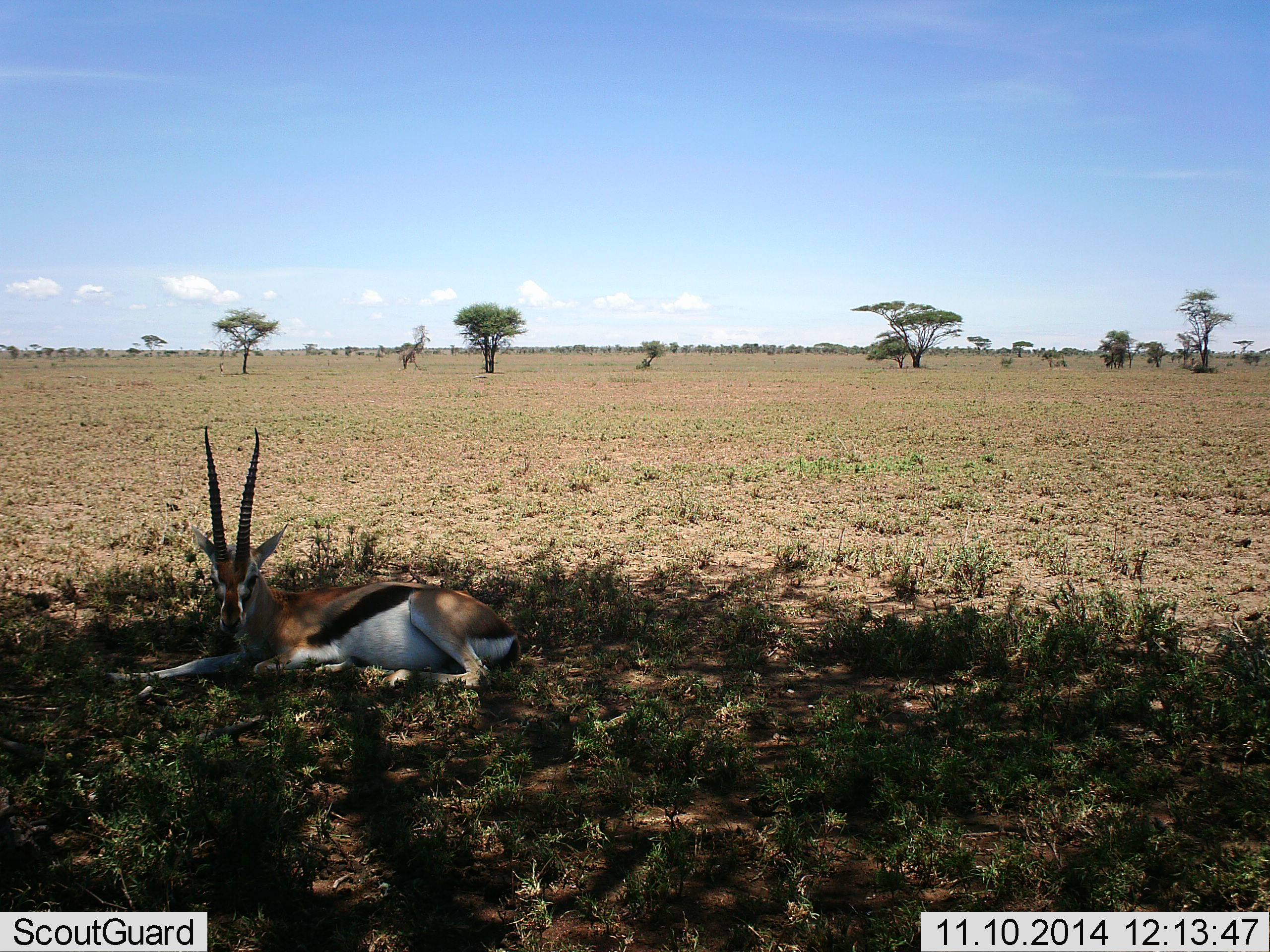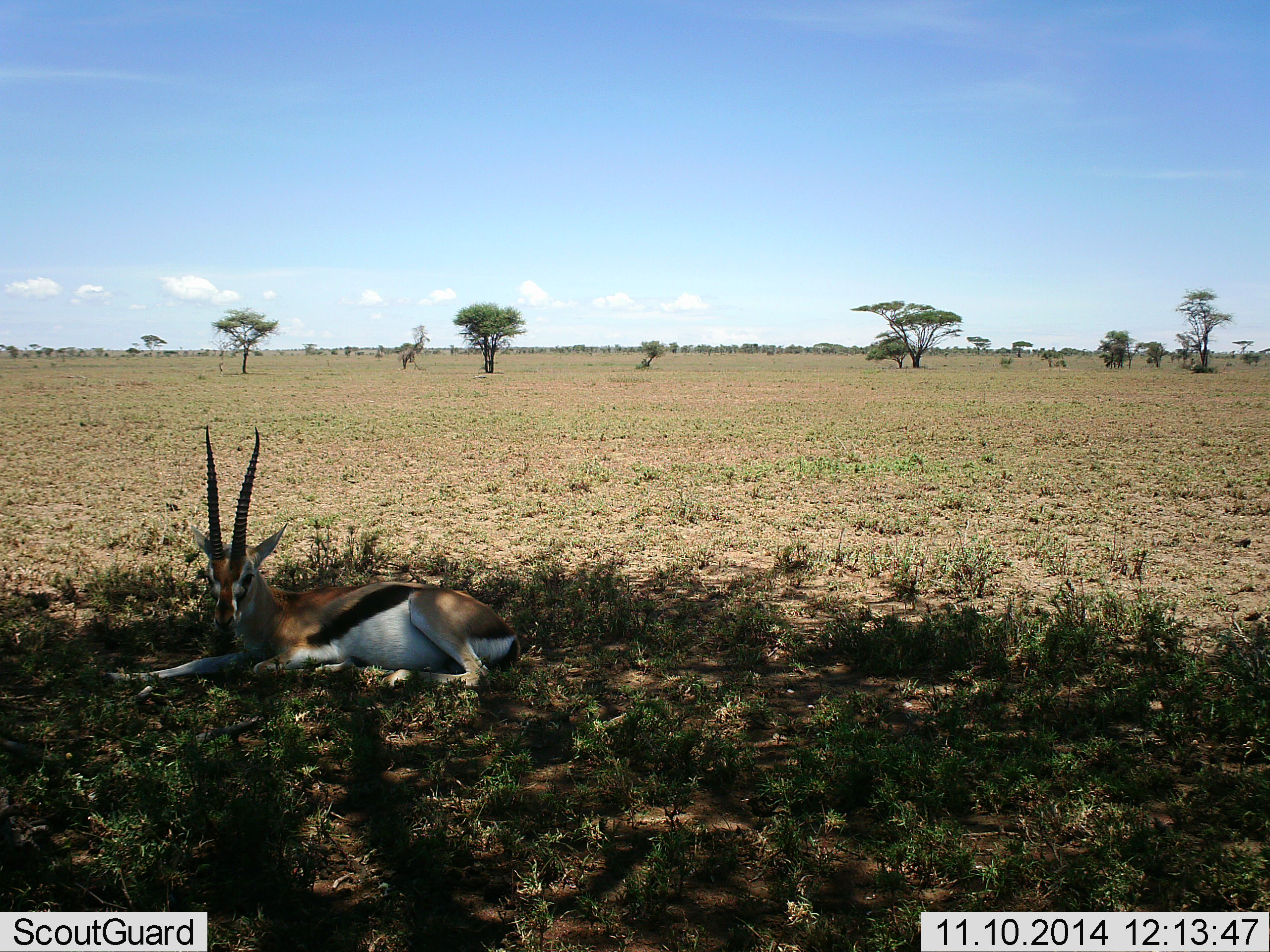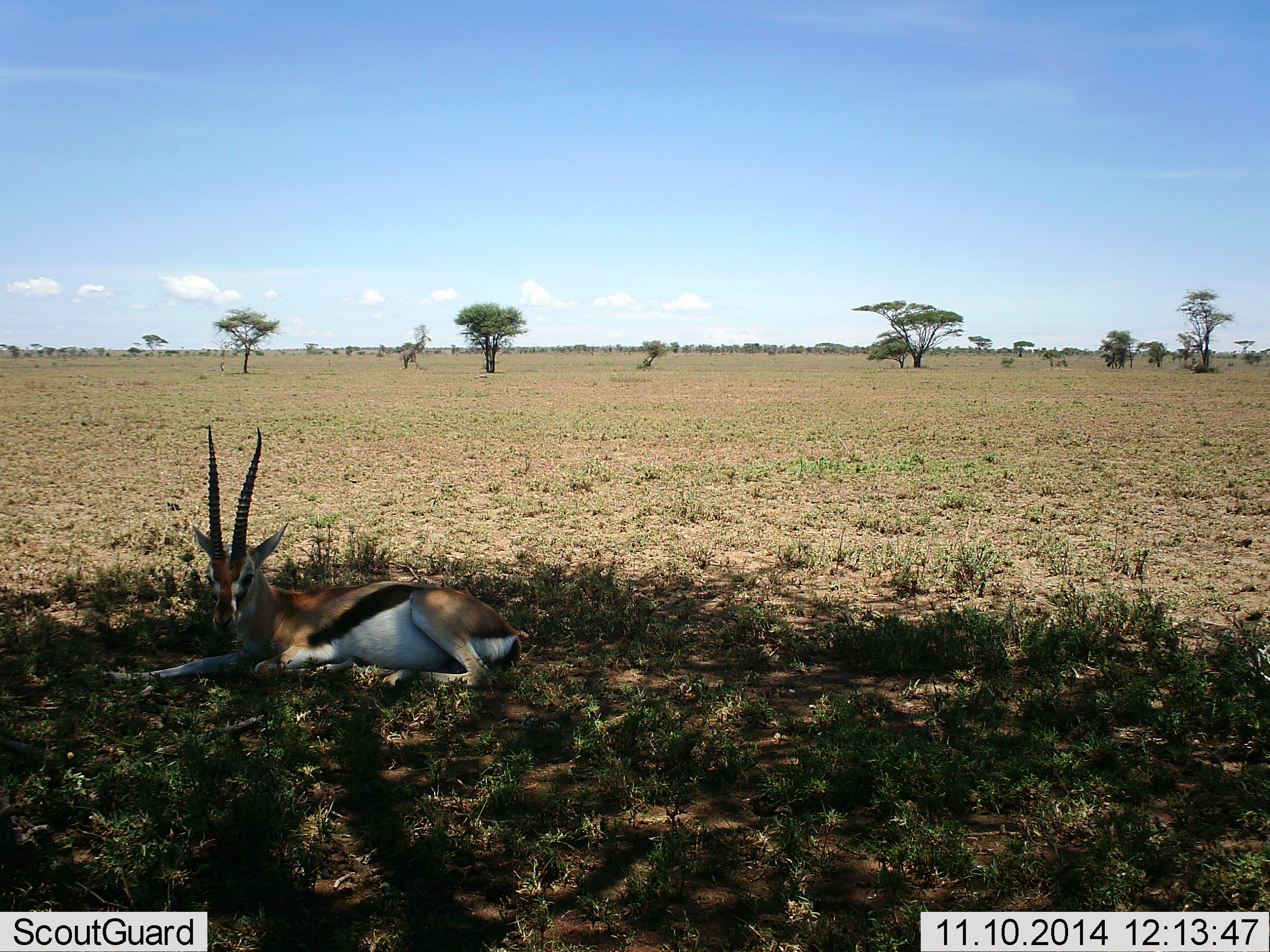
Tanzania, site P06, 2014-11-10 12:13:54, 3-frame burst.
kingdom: Animalia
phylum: Chordata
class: Mammalia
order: Artiodactyla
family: Bovidae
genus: Eudorcas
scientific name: Eudorcas thomsonii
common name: thomson's gazelle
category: gazellethomsons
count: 1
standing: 0%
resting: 100%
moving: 0%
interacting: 0%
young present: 0%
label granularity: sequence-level